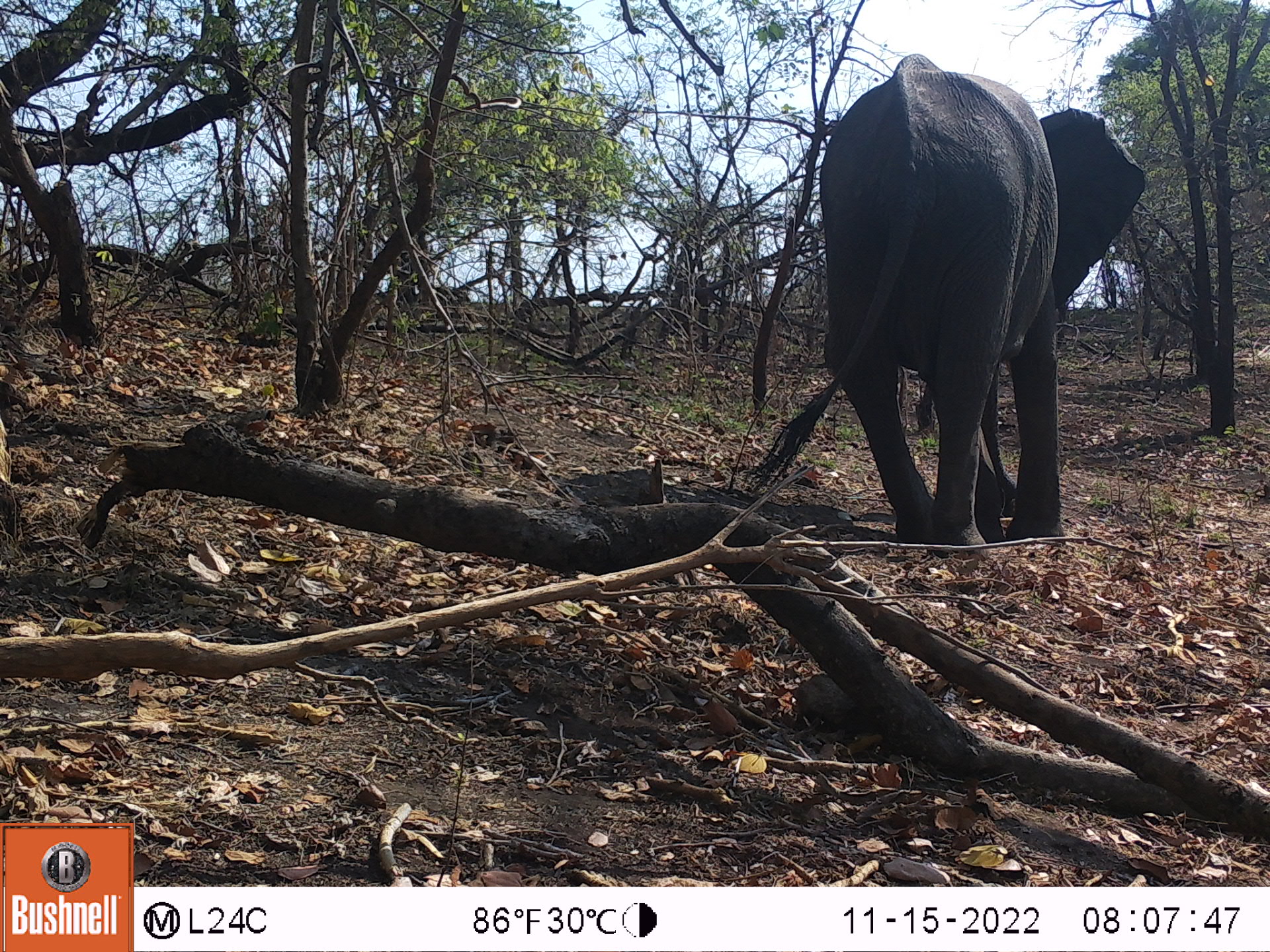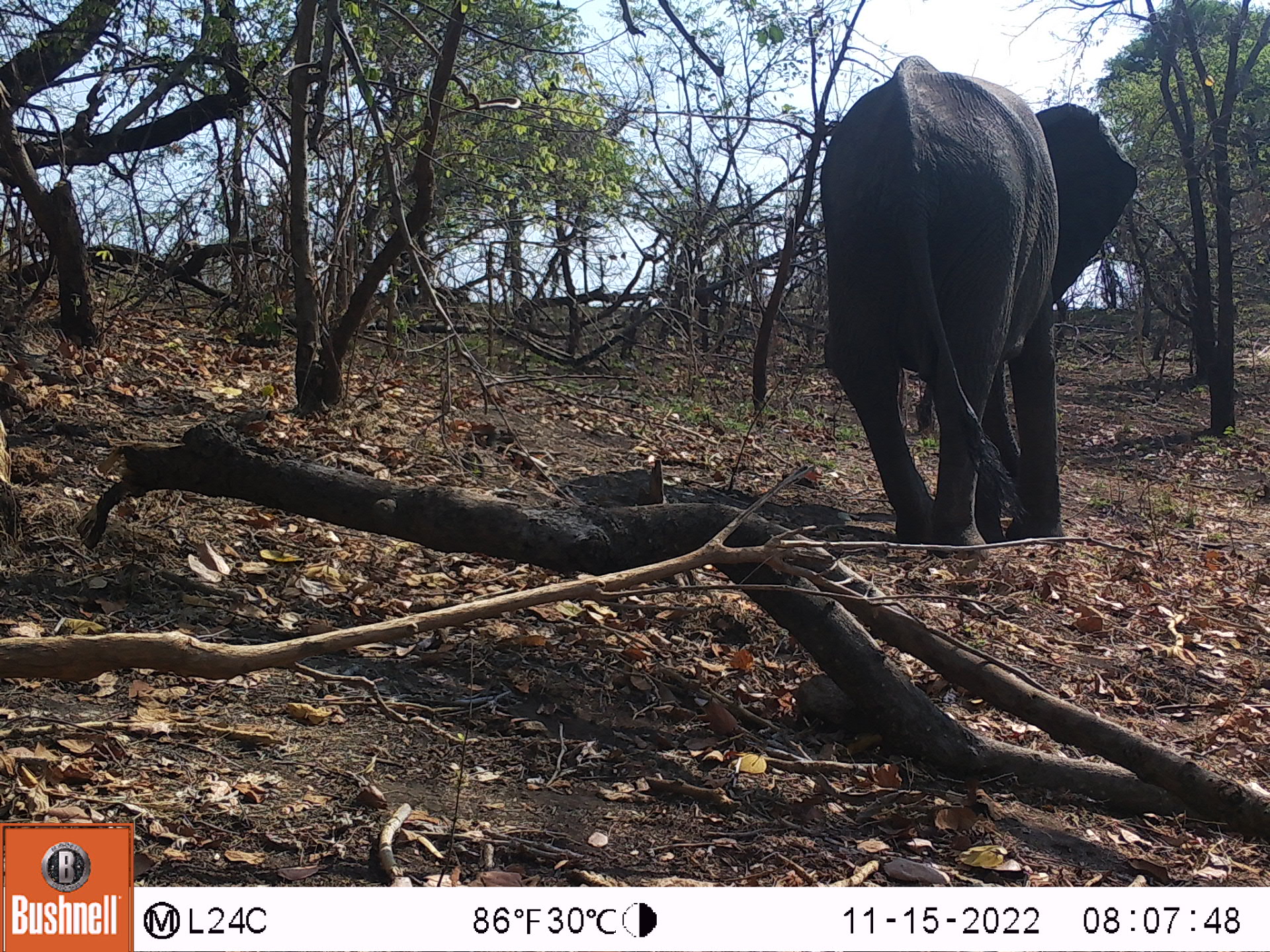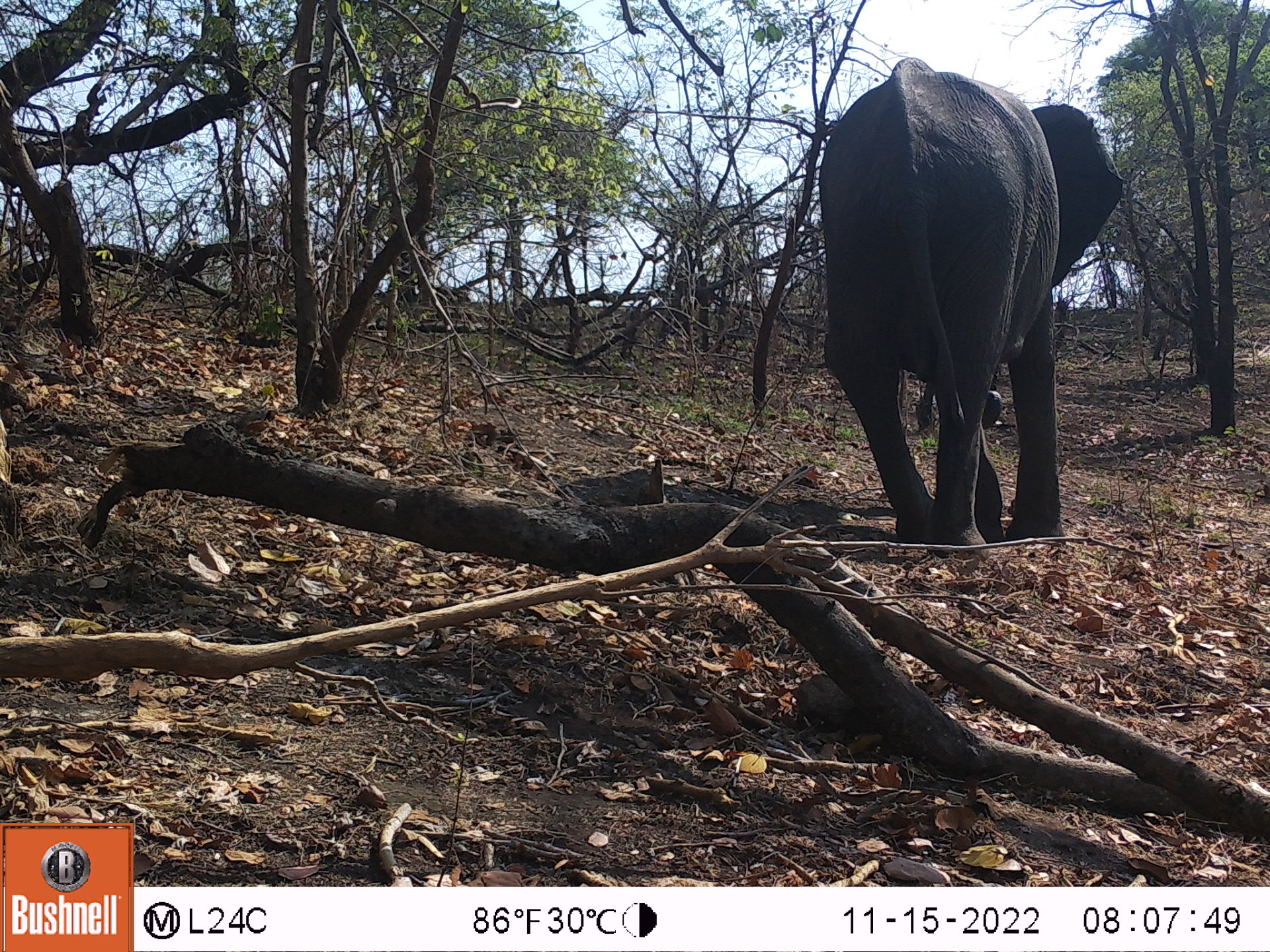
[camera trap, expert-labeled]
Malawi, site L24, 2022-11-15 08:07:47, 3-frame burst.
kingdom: Animalia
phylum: Chordata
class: Mammalia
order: Proboscidea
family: Elephantidae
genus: Loxodonta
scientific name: Loxodonta africana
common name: african savanna elephant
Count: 1.